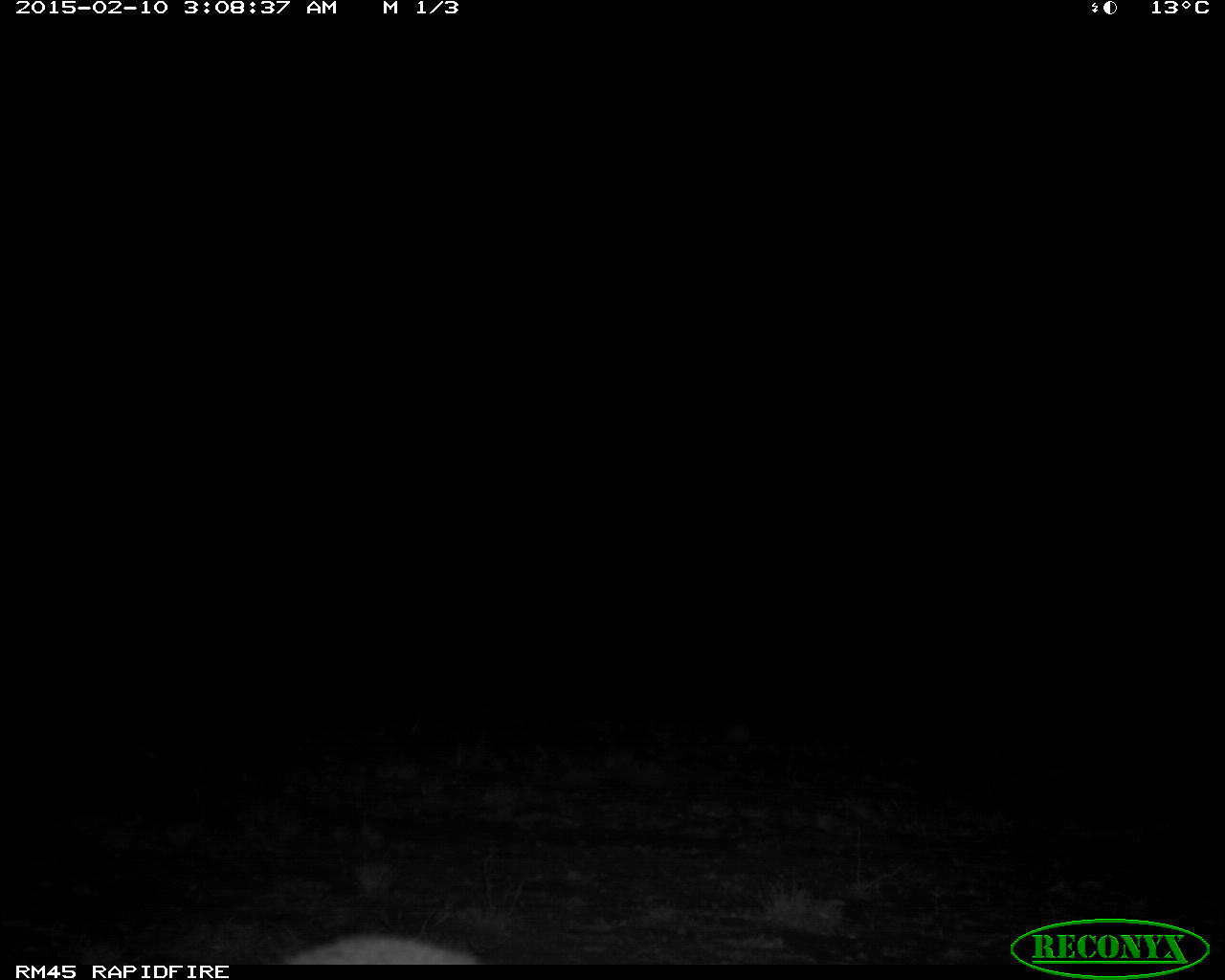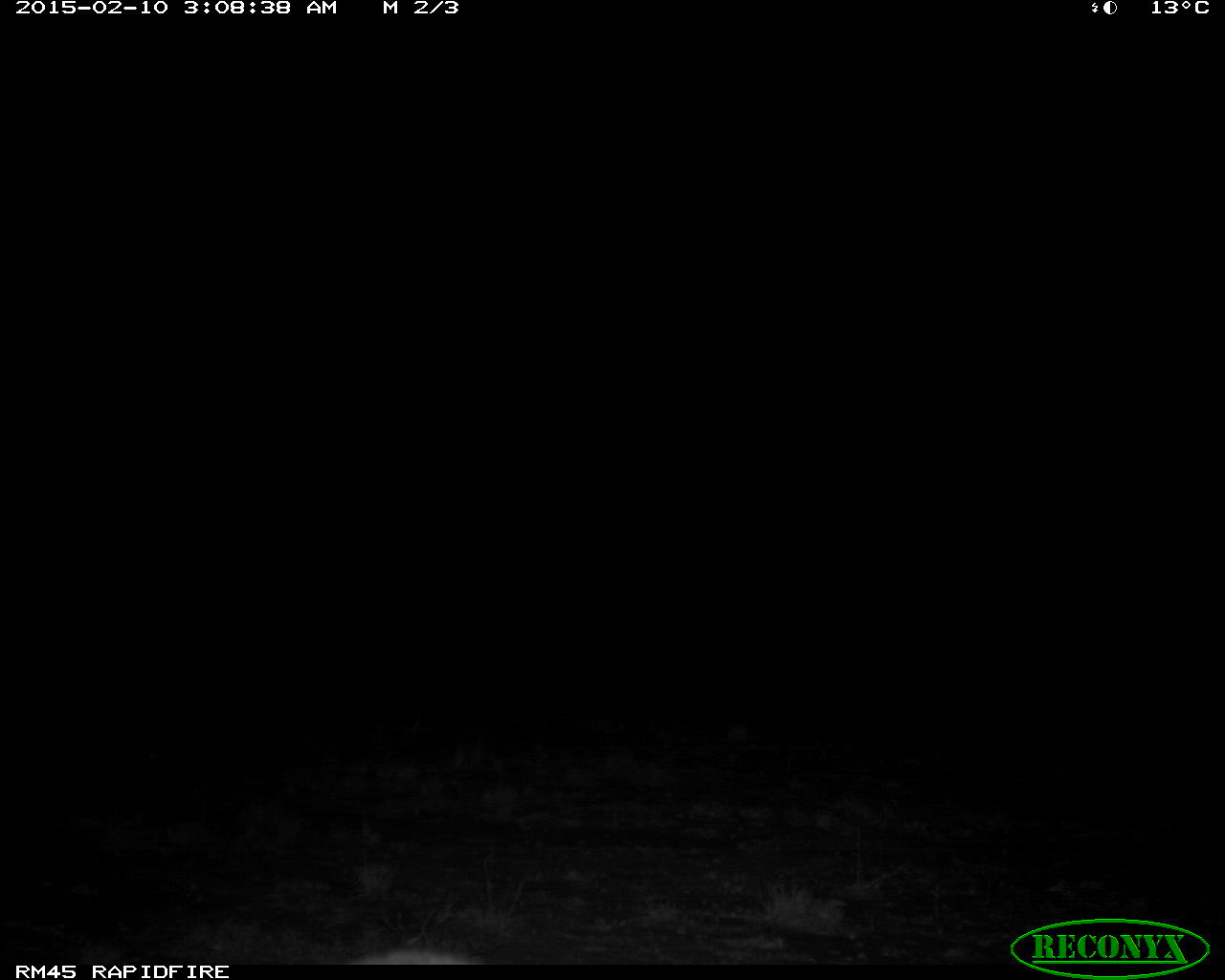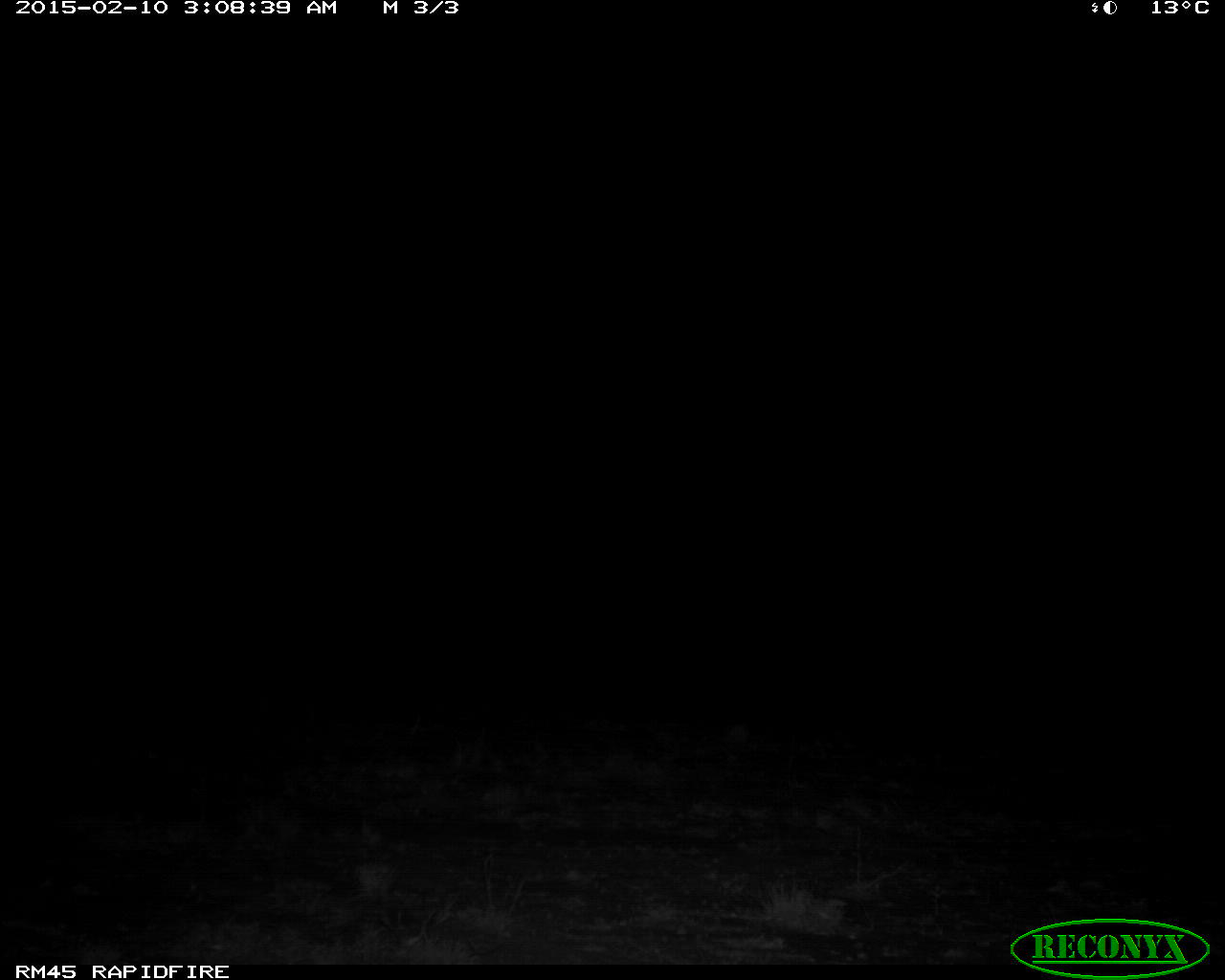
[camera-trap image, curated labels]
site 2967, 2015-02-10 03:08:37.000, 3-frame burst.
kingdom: Animalia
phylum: Chordata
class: Mammalia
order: Artiodactyla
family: Bovidae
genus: Madoqua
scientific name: Madoqua guentheri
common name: günther's dik-dik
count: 1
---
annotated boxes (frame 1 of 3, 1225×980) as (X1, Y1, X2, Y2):
madoqua guentheri: (286, 933, 474, 964)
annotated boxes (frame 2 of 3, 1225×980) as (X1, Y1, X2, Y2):
madoqua guentheri: (354, 952, 479, 964)